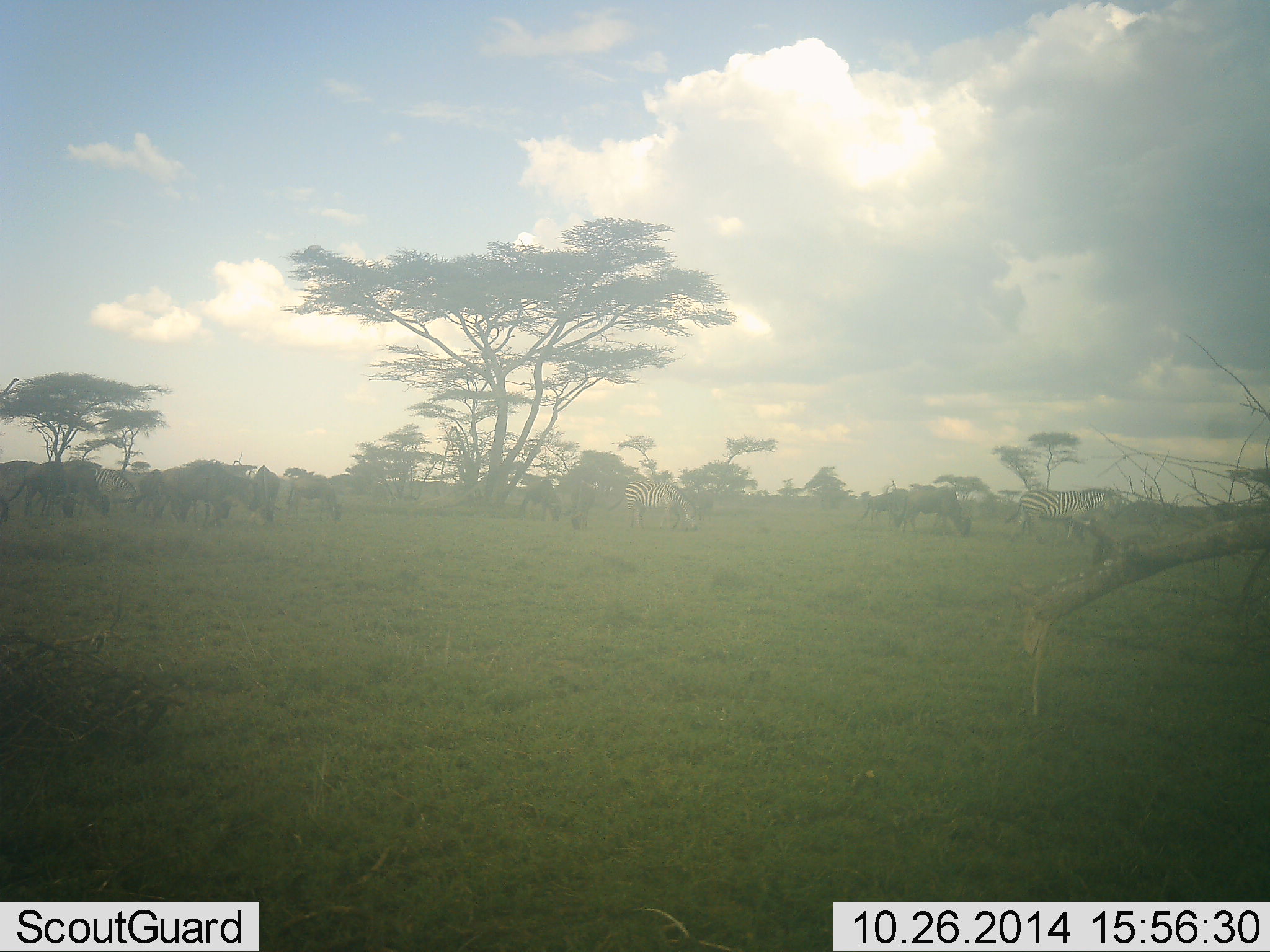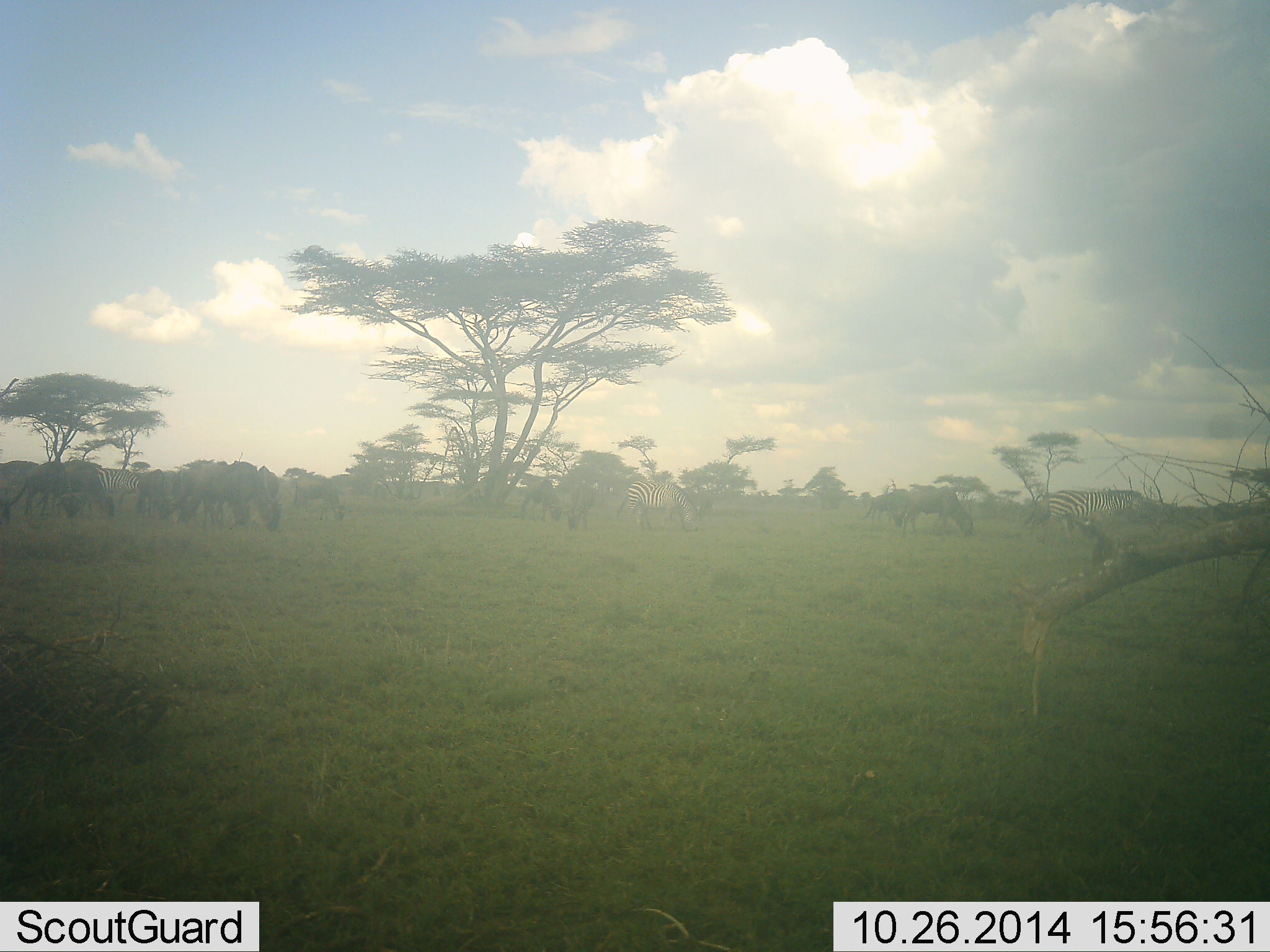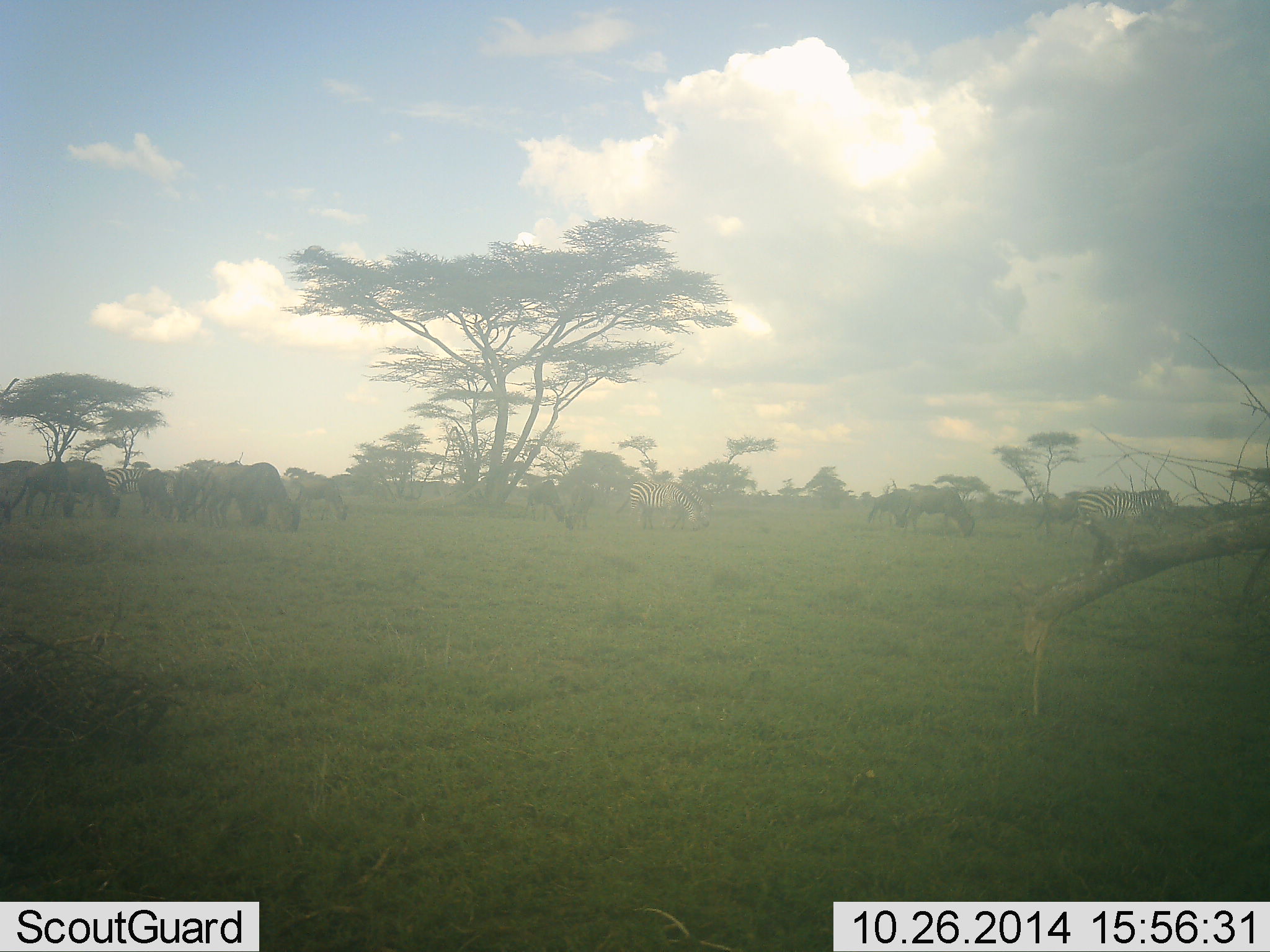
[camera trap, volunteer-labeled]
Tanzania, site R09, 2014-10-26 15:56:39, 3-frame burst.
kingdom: Animalia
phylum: Chordata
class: Mammalia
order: Artiodactyla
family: Bovidae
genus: Connochaetes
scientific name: Connochaetes taurinus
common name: blue wildebeest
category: wildebeest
Wildebeest (blue wildebeest) (Connochaetes taurinus), count 11-50. Behavior (volunteer vote fractions): standing 30%, resting 0%, moving 20%, interacting 0%. Young present (vote fraction): 0%. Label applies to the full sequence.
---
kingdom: Animalia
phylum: Chordata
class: Mammalia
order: Perissodactyla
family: Equidae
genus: Equus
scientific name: Equus quagga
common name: plains zebra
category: zebra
Zebra (plains zebra) (Equus quagga), count 3. Behavior (volunteer vote fractions): standing 46%, resting 0%, moving 54%, interacting 0%. Young present (vote fraction): 0%. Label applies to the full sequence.